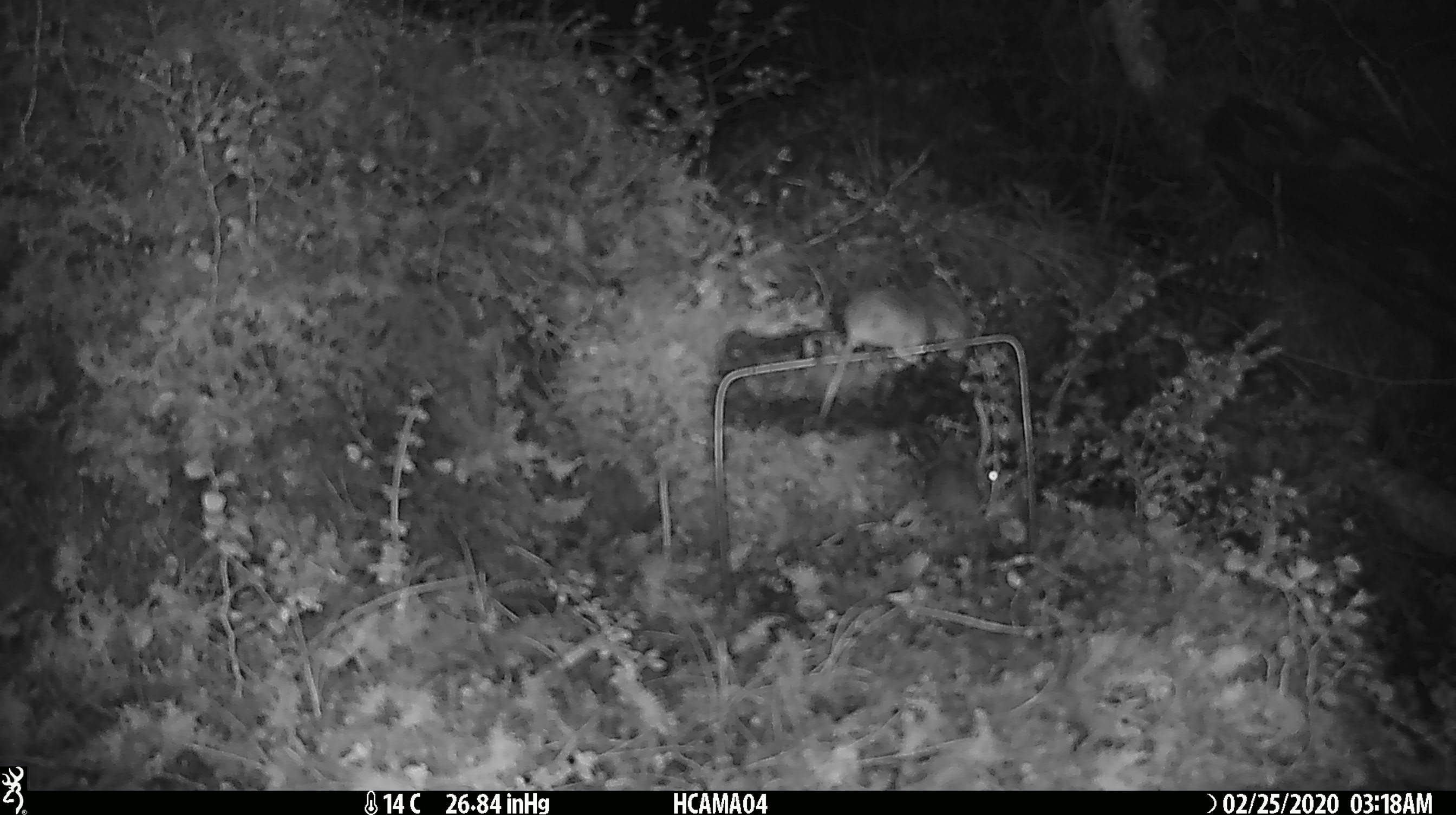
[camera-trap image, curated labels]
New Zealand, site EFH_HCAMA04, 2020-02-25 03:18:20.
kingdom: Animalia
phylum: Chordata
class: Mammalia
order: Rodentia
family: Muridae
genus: Mus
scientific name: Mus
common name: mouse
Mouse (Mus).